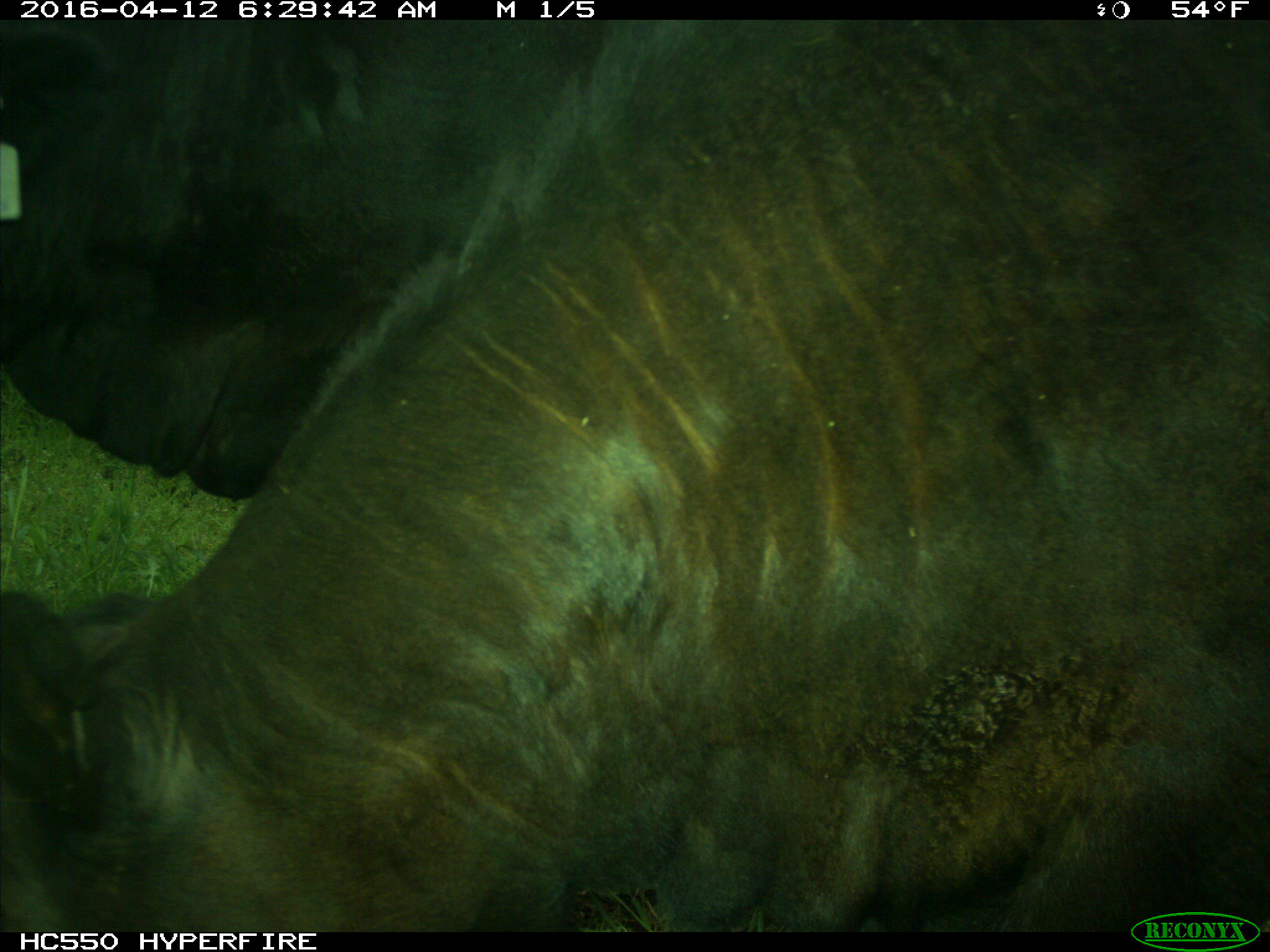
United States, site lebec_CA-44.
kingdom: Animalia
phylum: Chordata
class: Mammalia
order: Artiodactyla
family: Bovidae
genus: Bos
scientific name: Bos taurus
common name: domestic cow